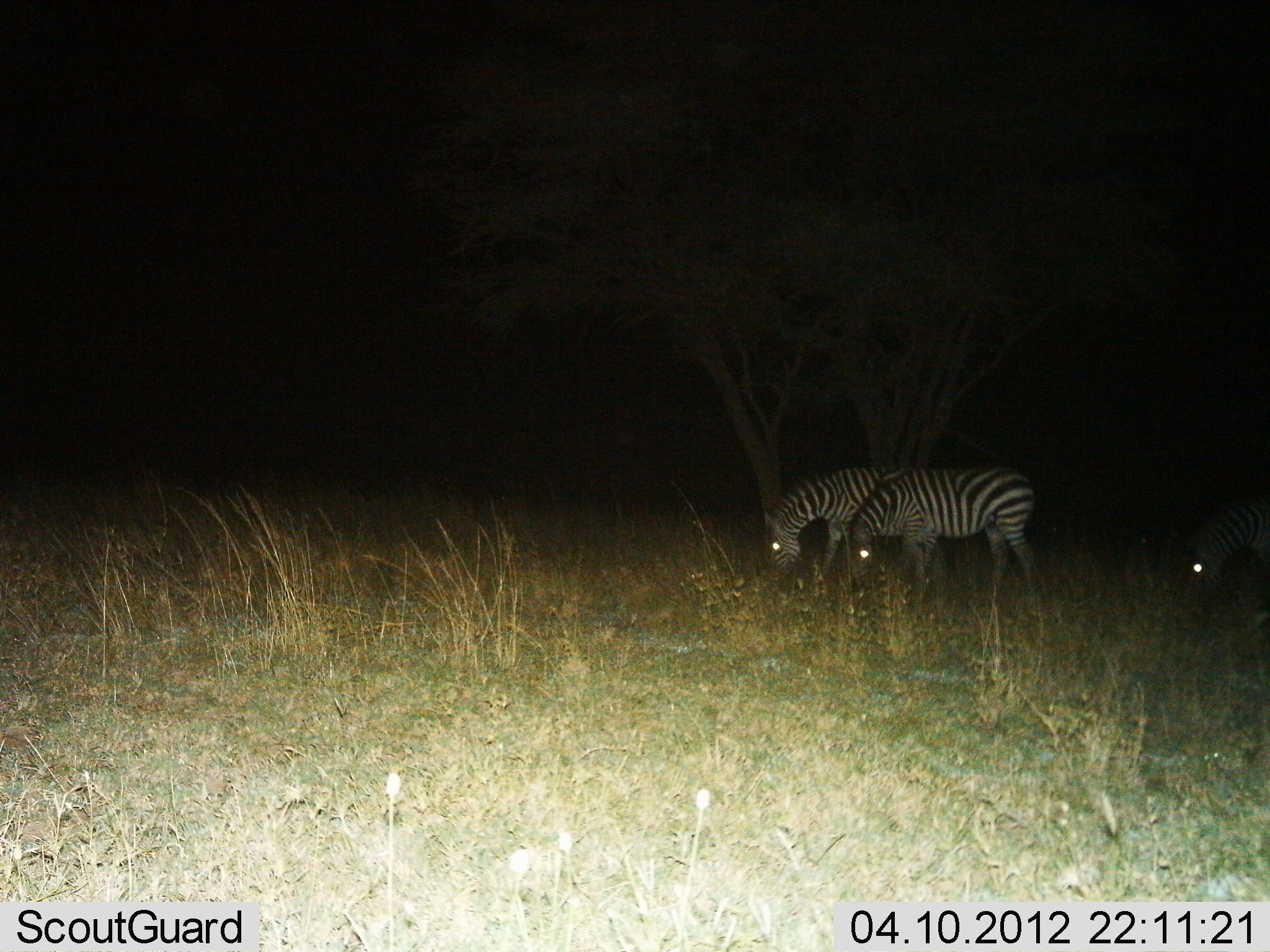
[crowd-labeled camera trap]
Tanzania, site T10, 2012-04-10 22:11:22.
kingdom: Animalia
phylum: Chordata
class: Mammalia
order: Perissodactyla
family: Equidae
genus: Equus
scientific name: Equus quagga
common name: plains zebra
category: zebra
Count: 3.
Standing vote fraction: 18%.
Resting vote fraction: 0%.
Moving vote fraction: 0%.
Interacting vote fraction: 0%.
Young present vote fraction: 0%.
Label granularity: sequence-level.